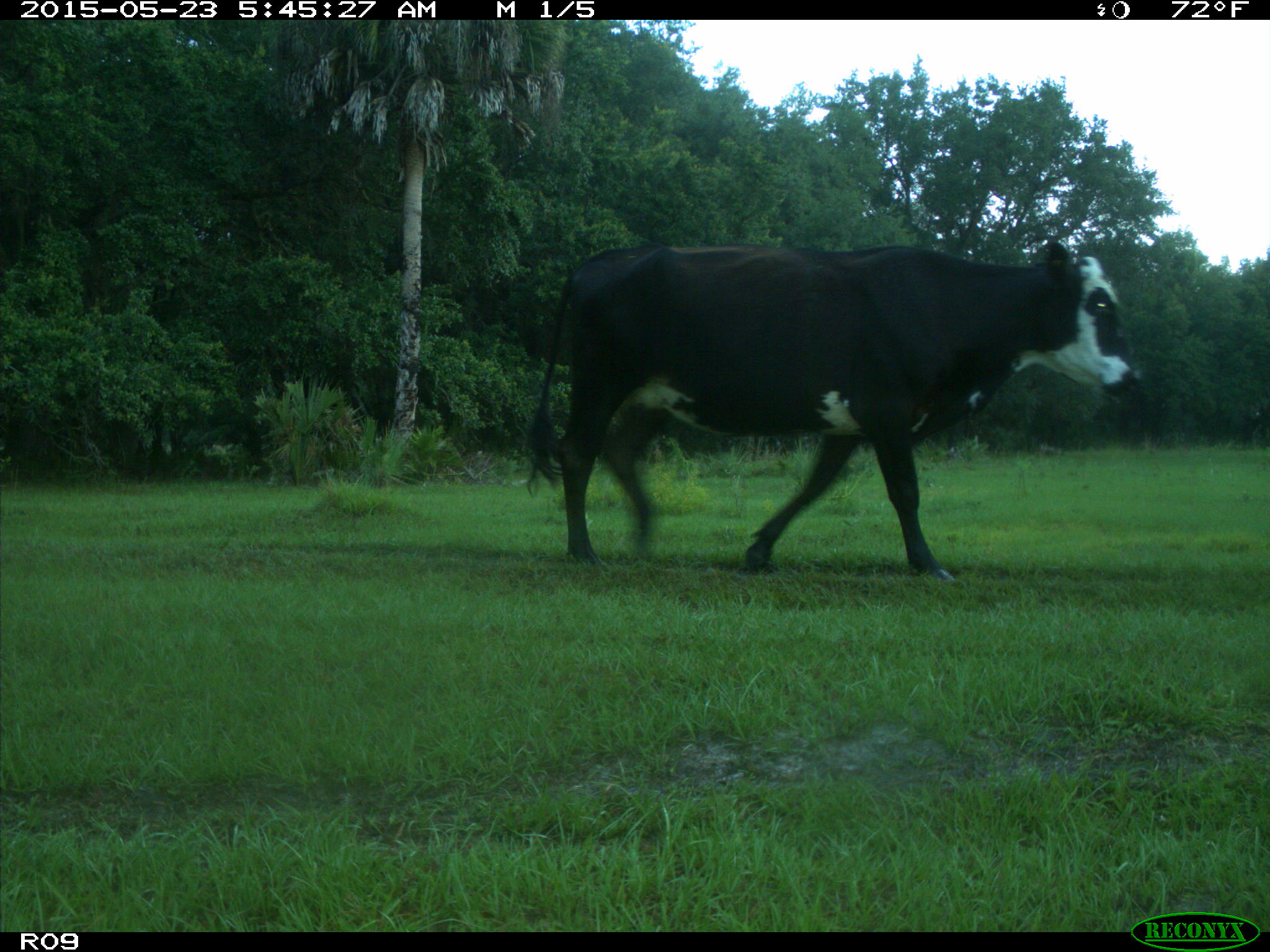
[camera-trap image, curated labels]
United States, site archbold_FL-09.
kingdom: Animalia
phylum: Chordata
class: Mammalia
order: Artiodactyla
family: Bovidae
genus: Bos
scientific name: Bos taurus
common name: domestic cow